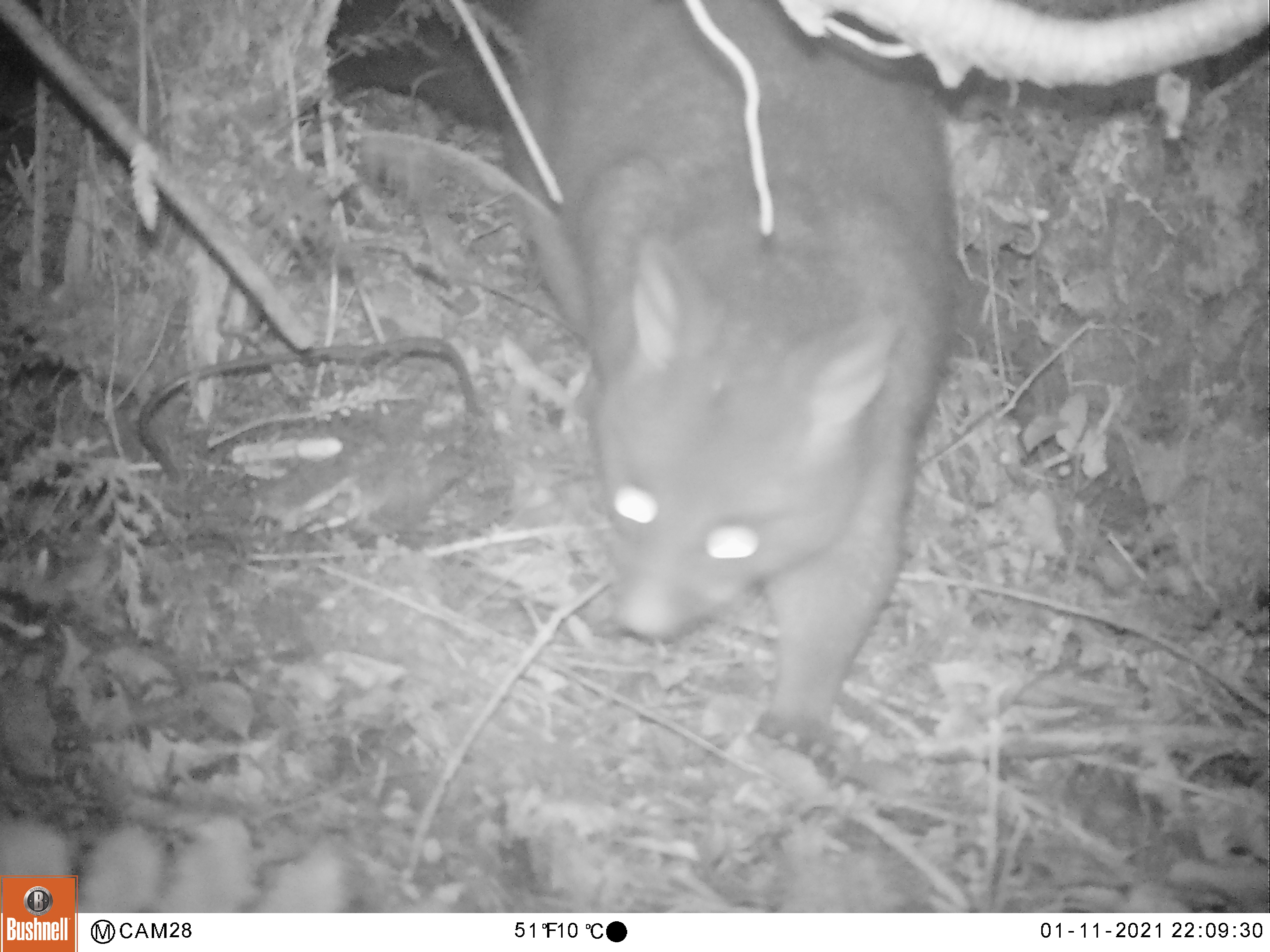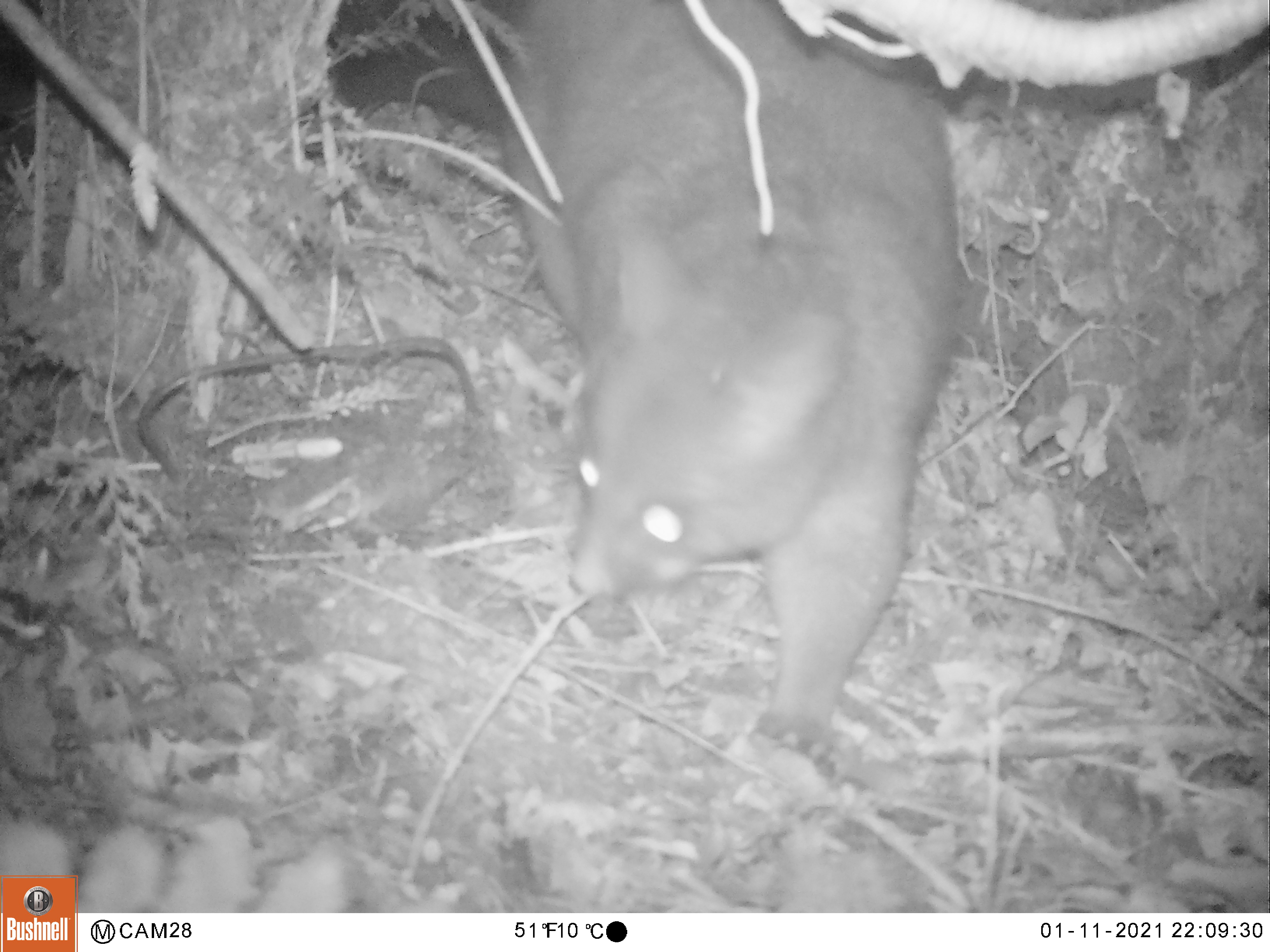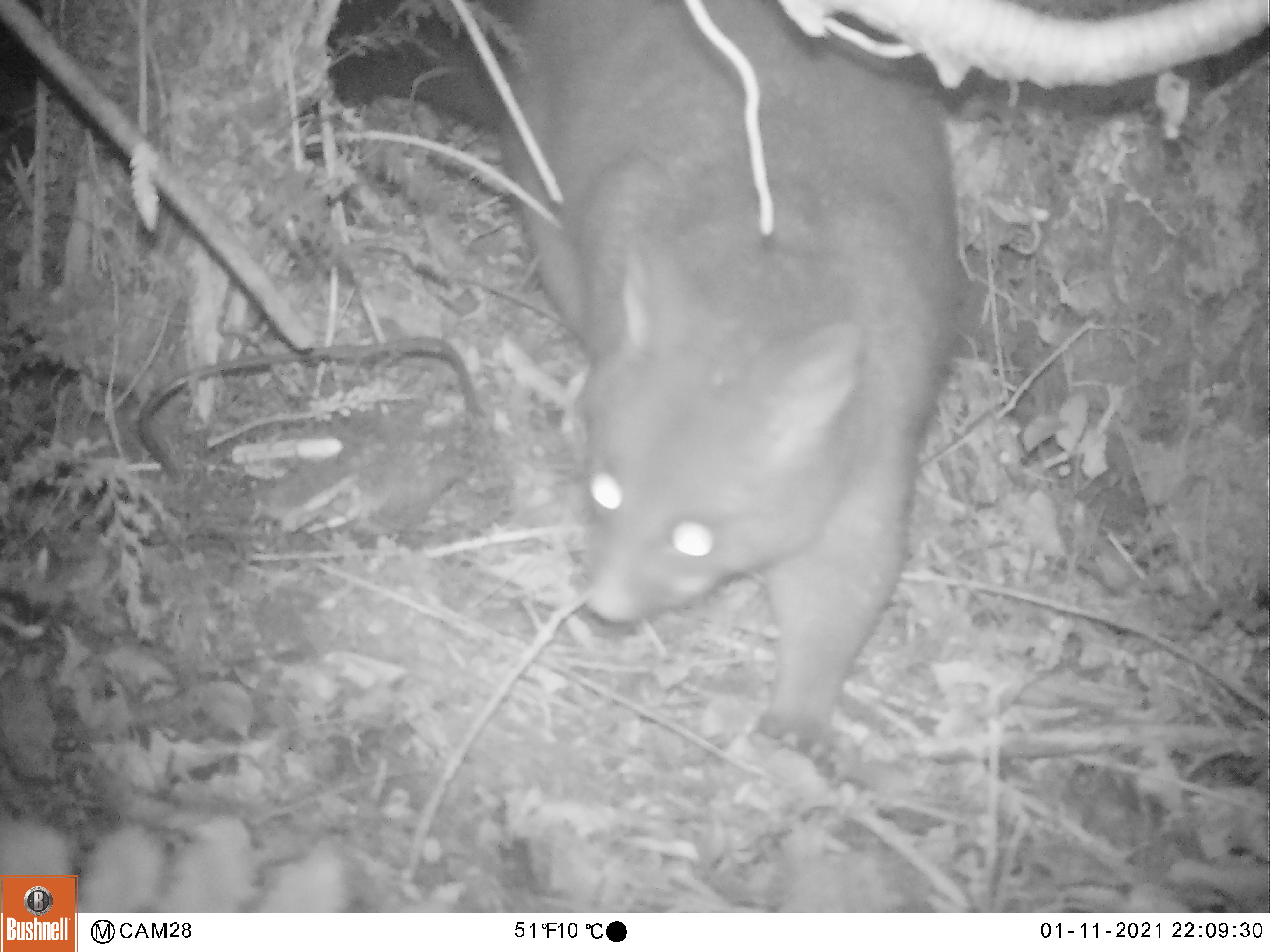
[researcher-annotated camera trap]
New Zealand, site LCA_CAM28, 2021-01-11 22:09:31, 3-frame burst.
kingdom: Animalia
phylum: Chordata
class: Mammalia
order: Diprotodontia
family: Phalangeridae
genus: Trichosurus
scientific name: Trichosurus vulpecula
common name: common brushtail possum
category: possum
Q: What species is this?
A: Possum (common brushtail possum) (Trichosurus vulpecula).